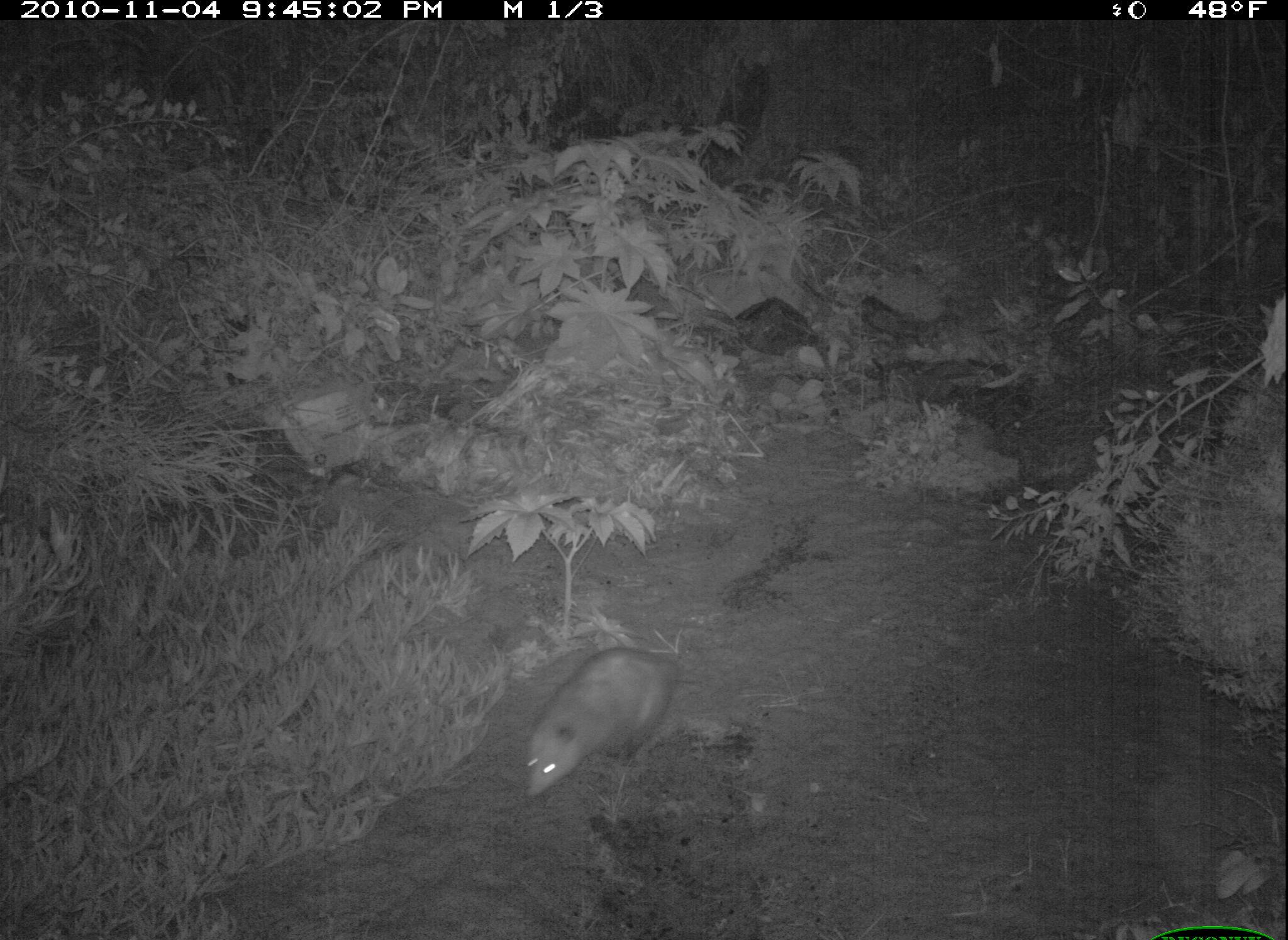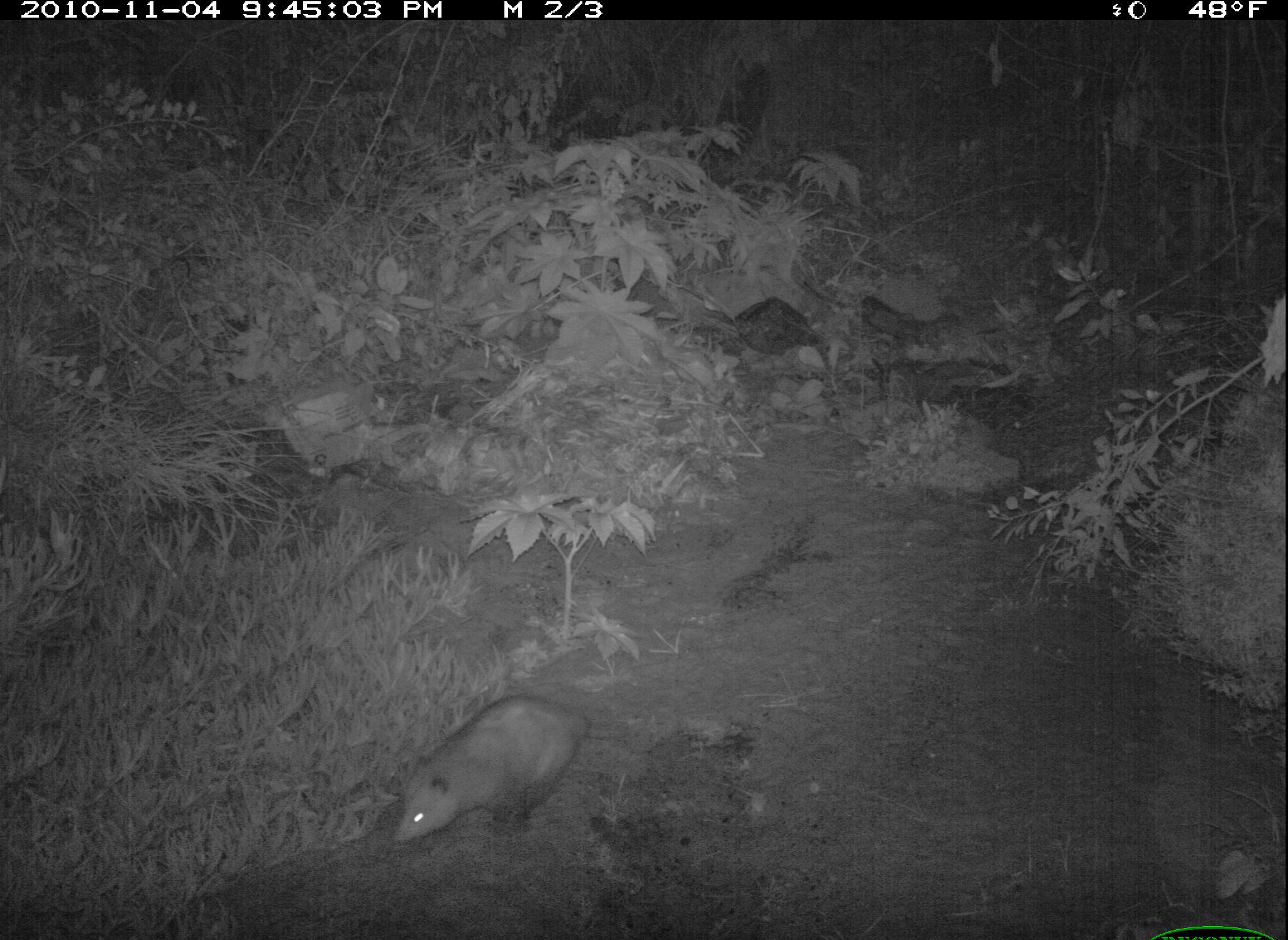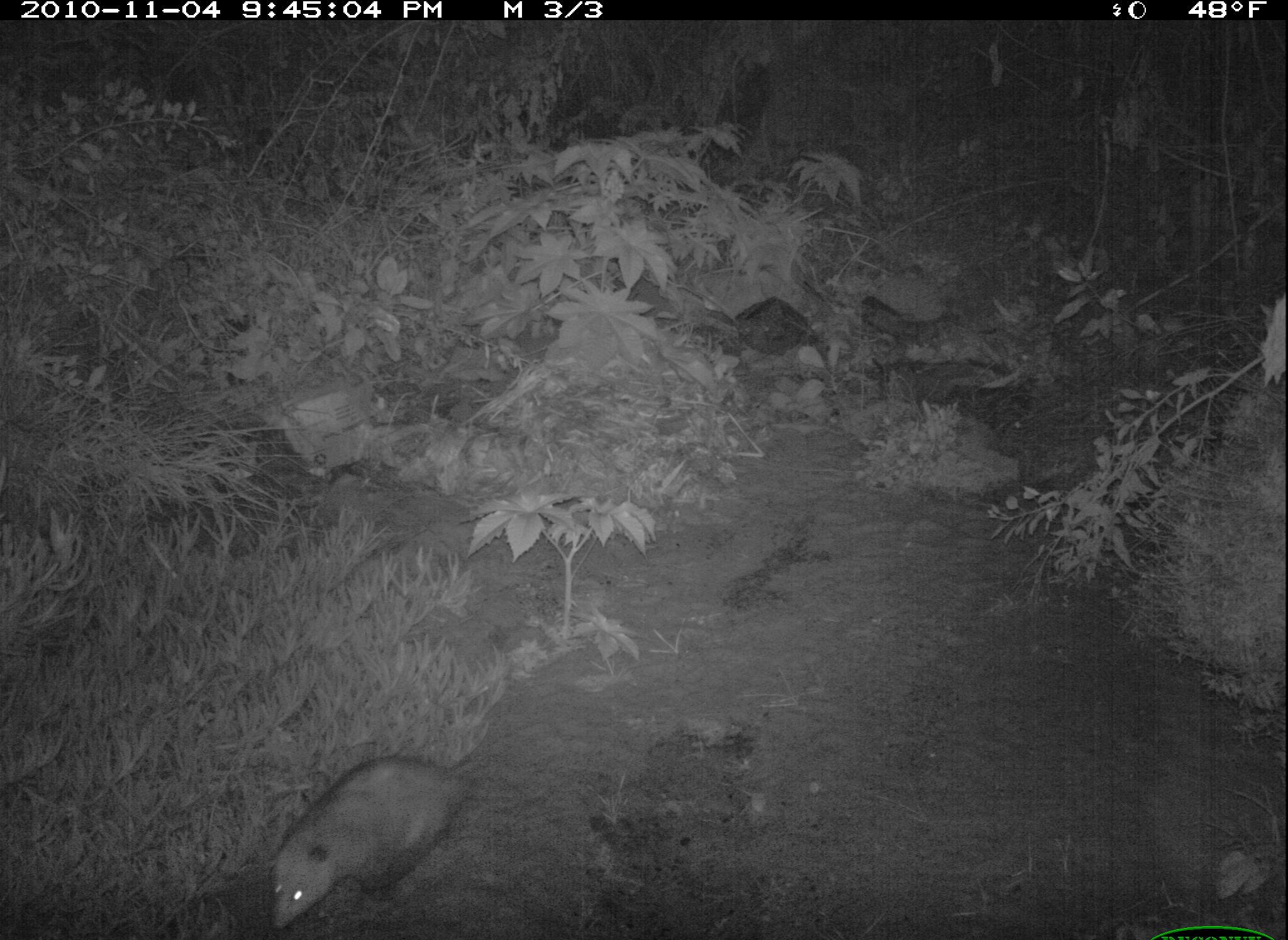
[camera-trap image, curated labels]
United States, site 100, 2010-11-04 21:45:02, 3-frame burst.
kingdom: Animalia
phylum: Chordata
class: Mammalia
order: Didelphimorphia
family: Didelphidae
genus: Didelphis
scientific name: Didelphis virginiana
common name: virginia opossum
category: opossum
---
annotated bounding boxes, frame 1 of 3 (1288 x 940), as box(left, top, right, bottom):
opossum: box(503, 617, 704, 812)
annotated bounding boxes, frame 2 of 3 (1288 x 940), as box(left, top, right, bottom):
opossum: box(393, 678, 615, 850)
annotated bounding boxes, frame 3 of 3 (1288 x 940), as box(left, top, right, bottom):
opossum: box(254, 693, 547, 936)